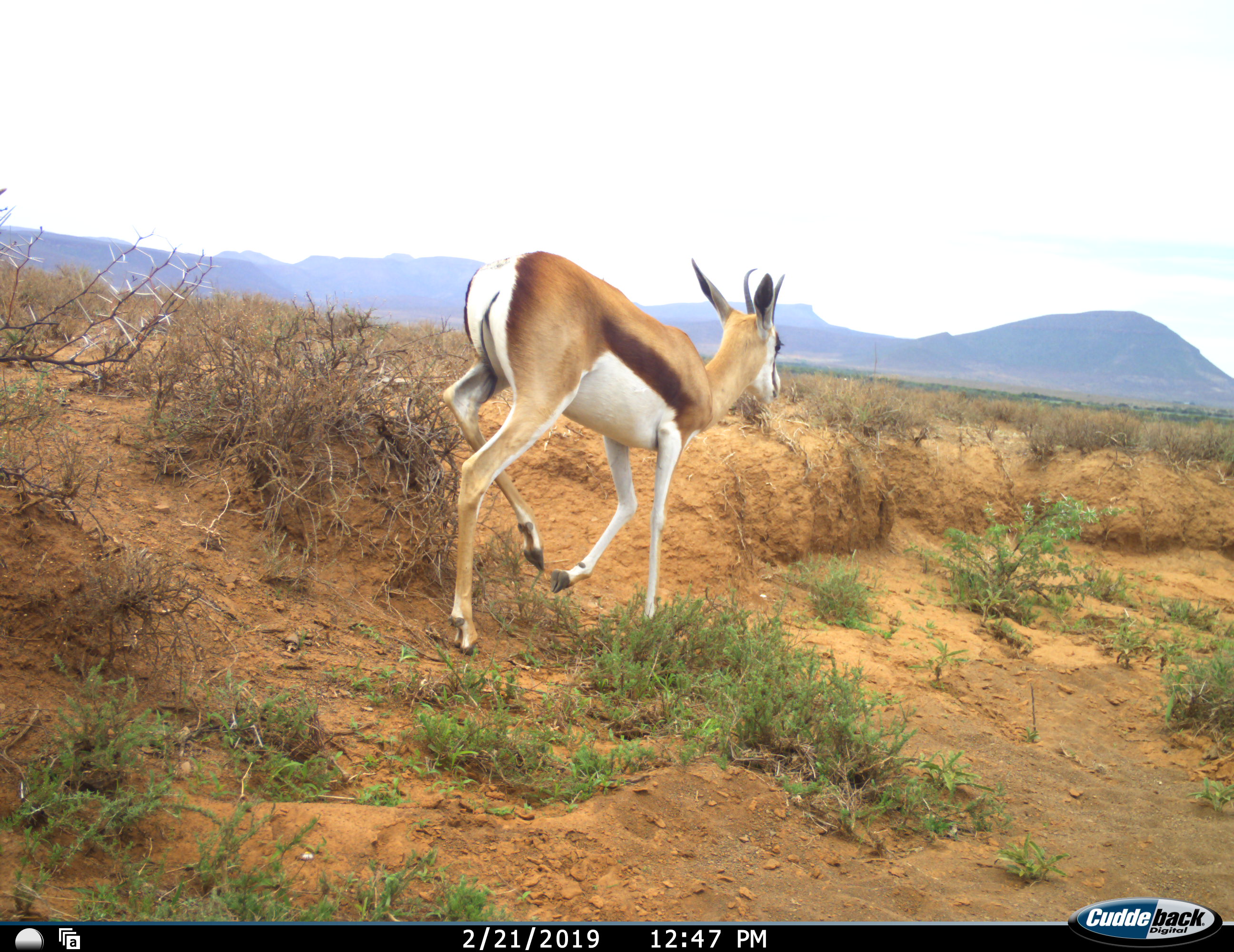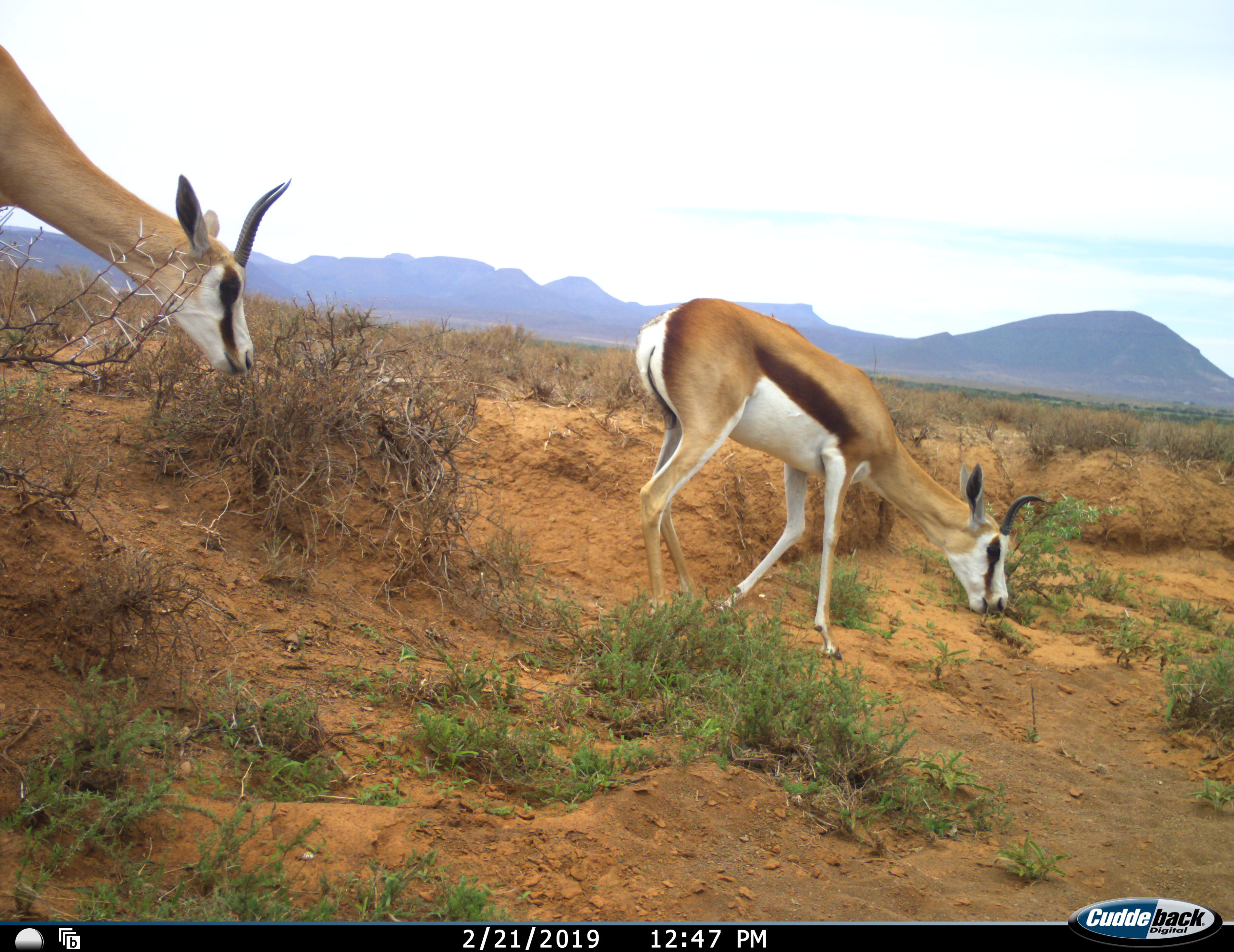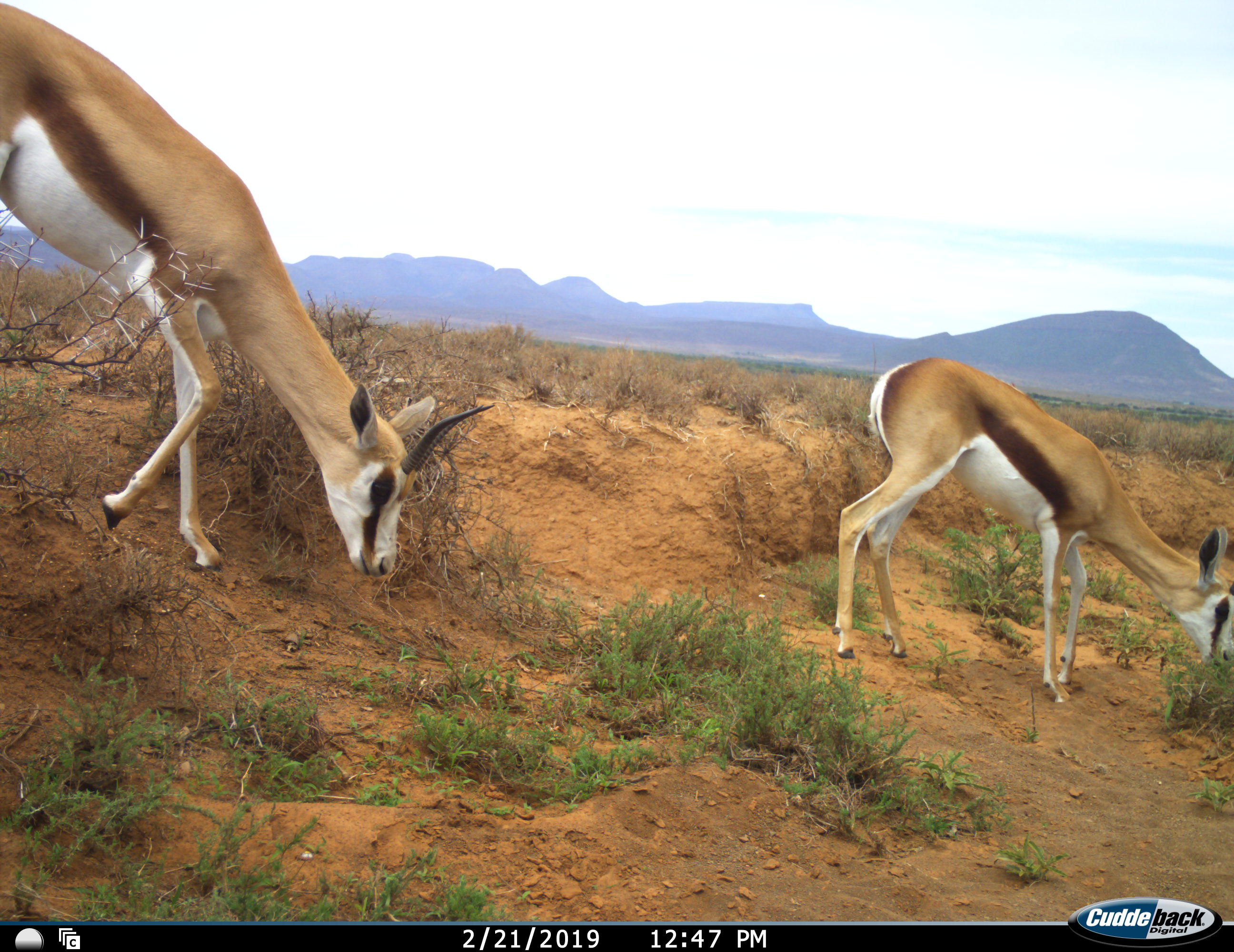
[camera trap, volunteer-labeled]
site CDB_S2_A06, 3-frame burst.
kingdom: Animalia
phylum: Chordata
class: Mammalia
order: Artiodactyla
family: Bovidae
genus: Antidorcas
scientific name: Antidorcas marsupialis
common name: springbok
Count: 2.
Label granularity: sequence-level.